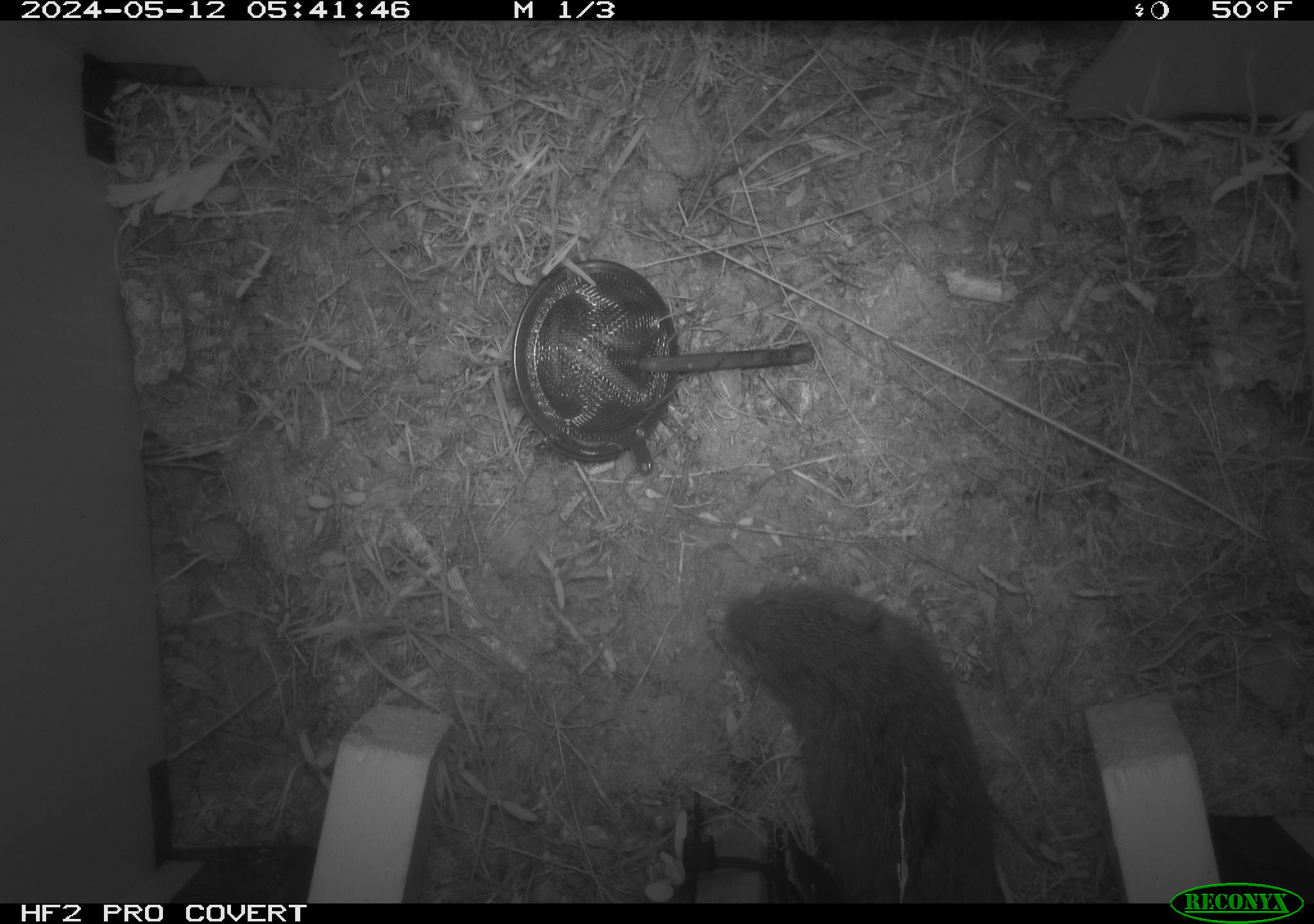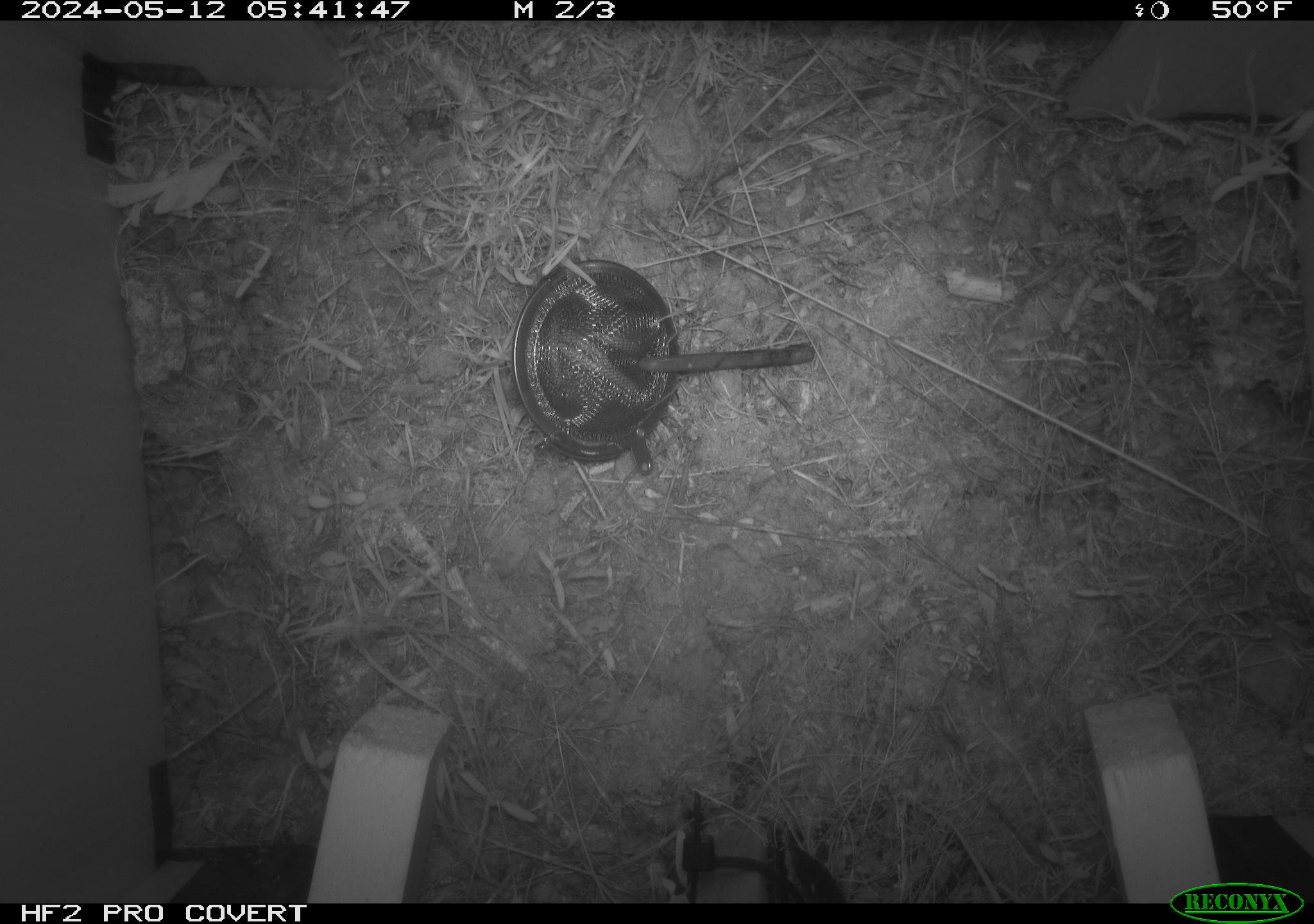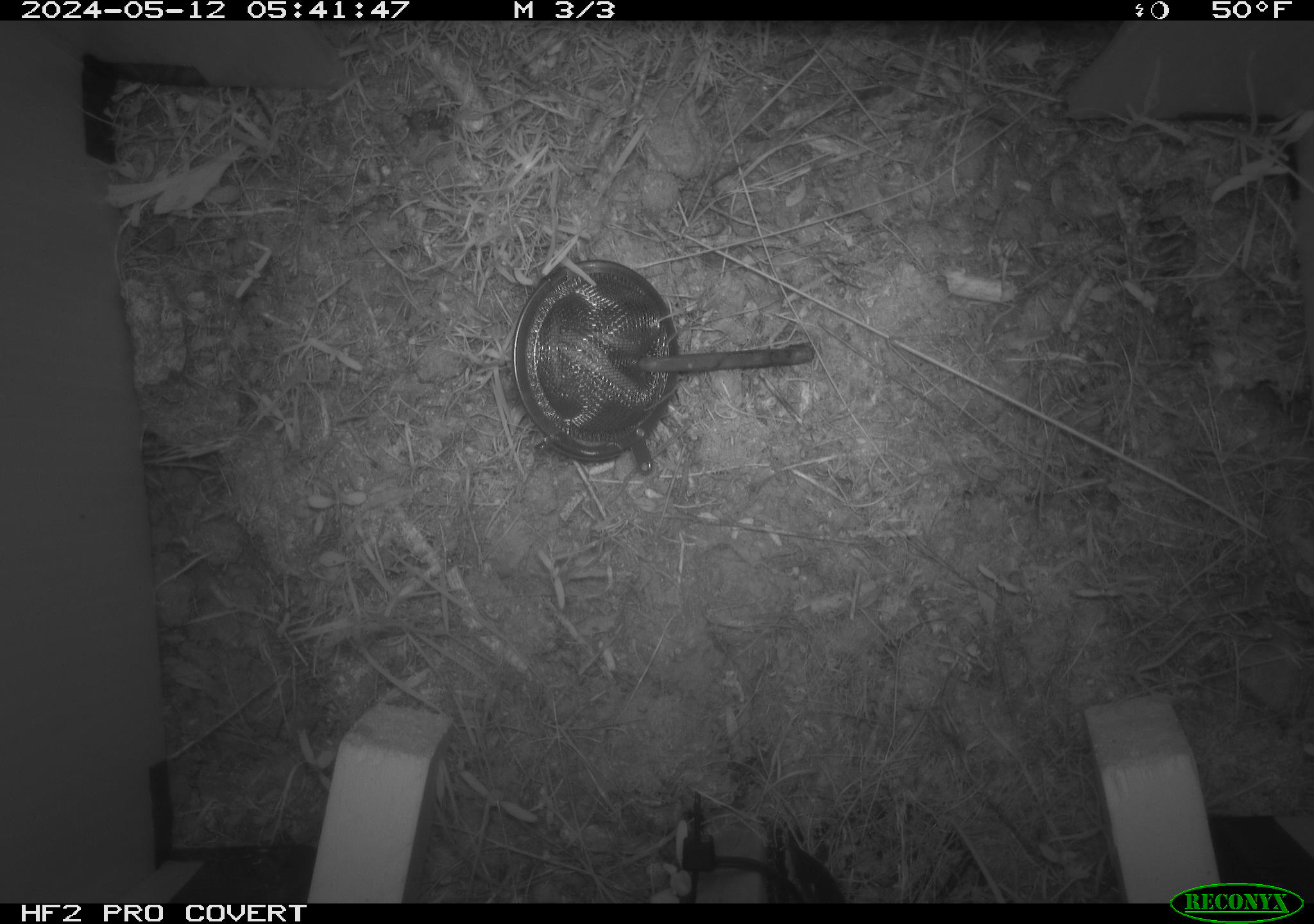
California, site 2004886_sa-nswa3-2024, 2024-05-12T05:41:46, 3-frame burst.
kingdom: Animalia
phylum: Chordata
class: Mammalia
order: Rodentia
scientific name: Rodentia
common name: rodent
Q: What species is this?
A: Rodent (Rodentia).